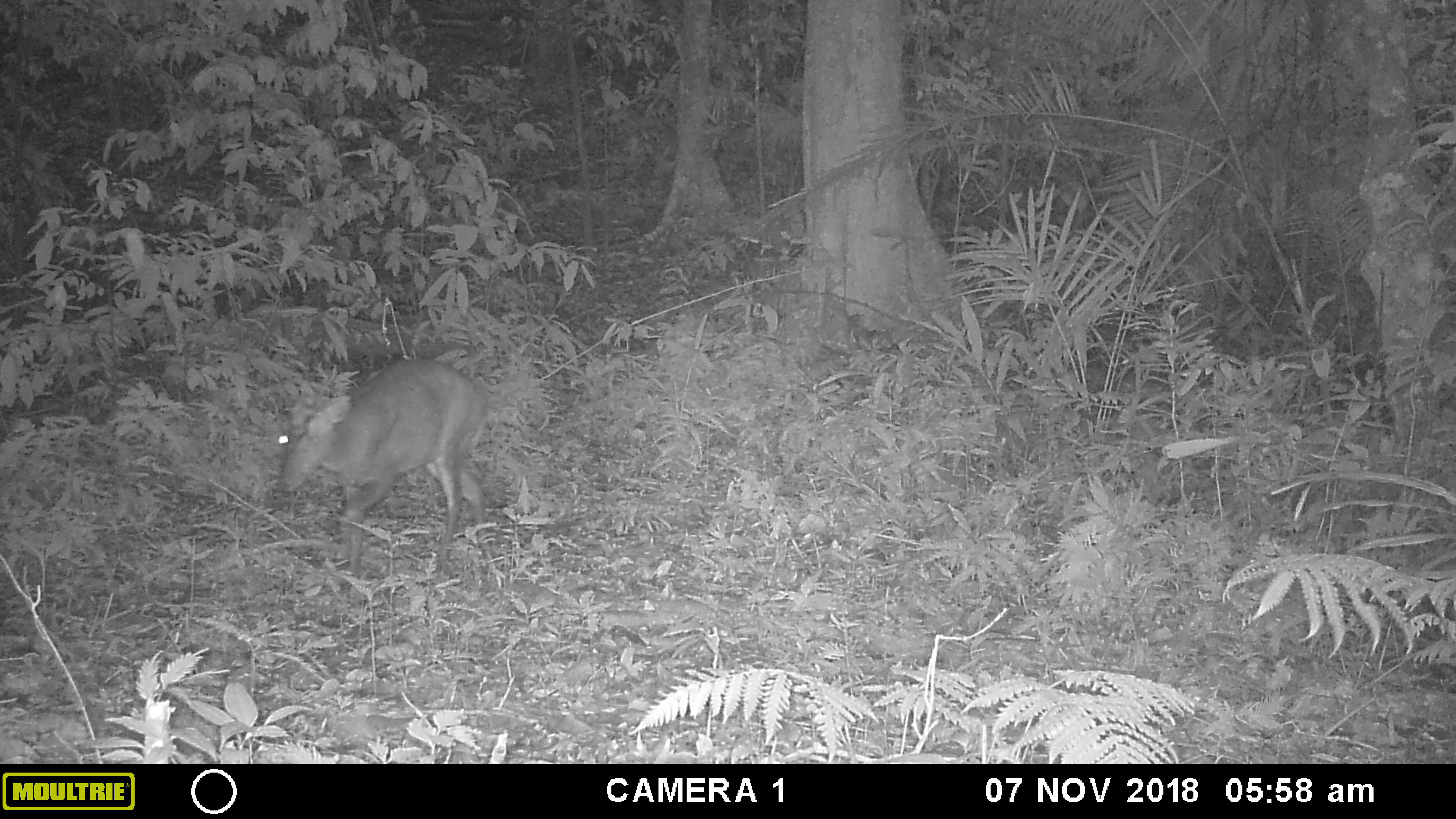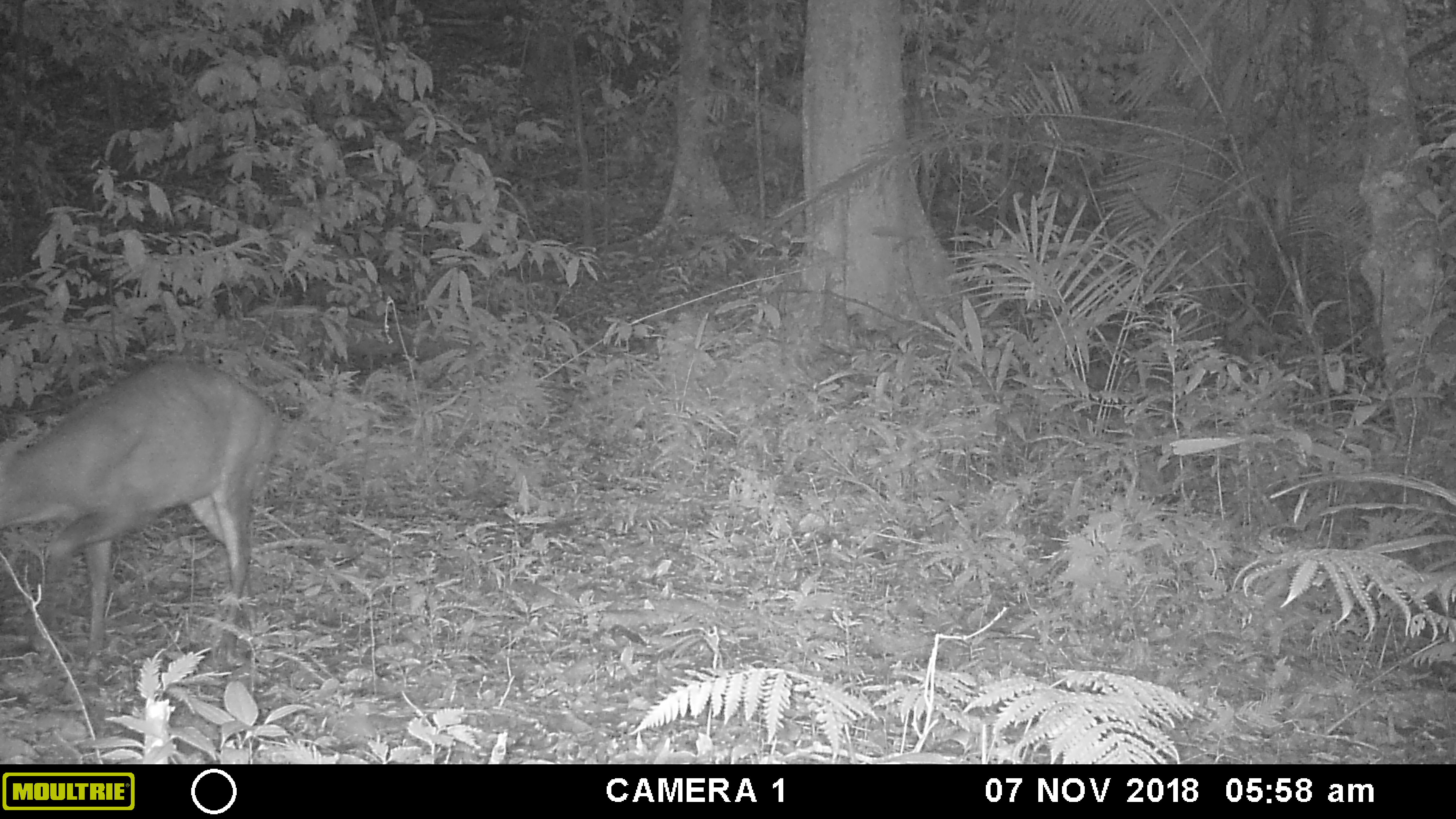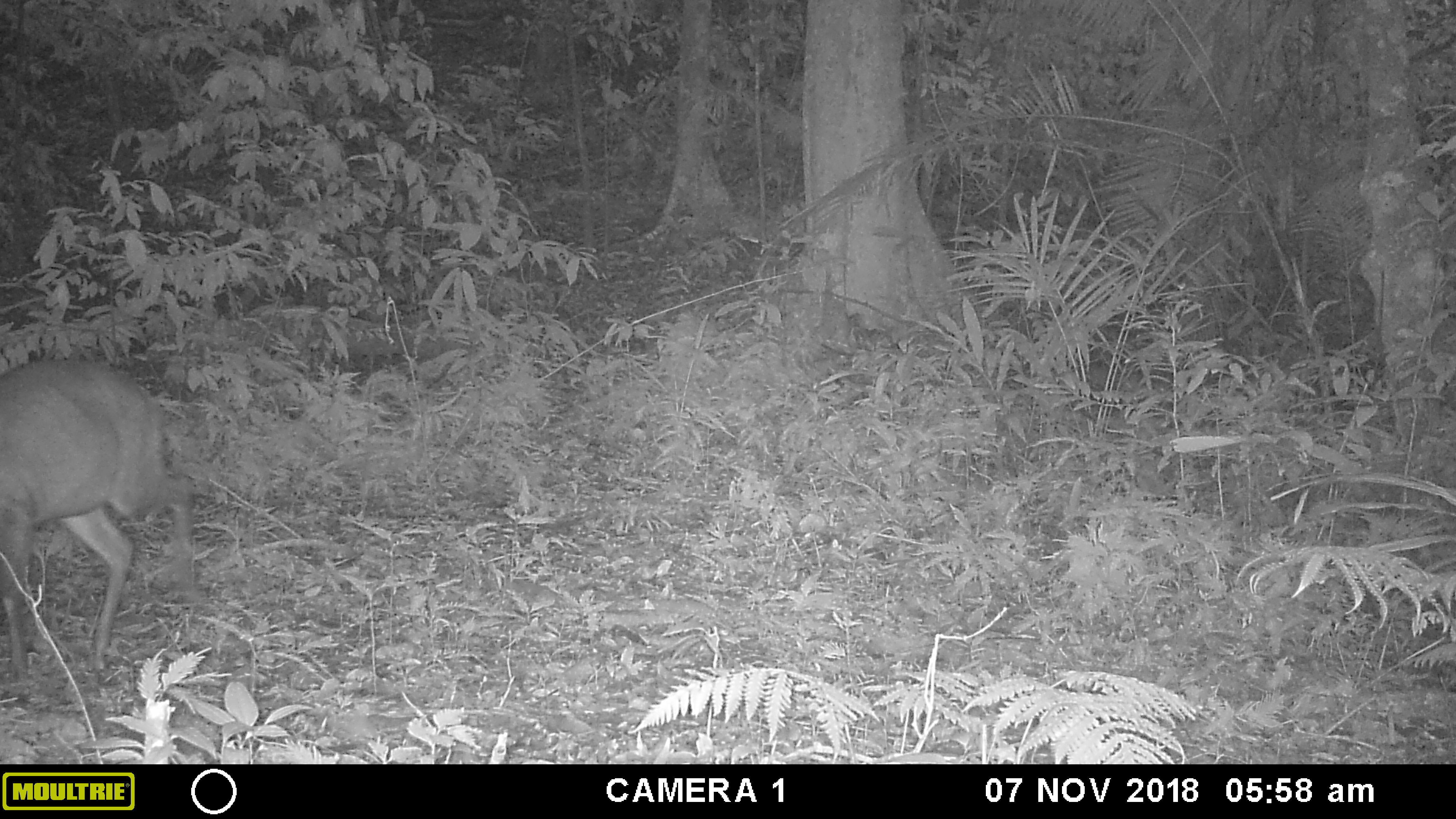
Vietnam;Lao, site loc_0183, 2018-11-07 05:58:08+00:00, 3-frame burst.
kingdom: Animalia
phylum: Chordata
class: Mammalia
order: Artiodactyla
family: Cervidae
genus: Muntiacus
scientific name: Muntiacus vuquangensis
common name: large-antlered muntjac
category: large antlered muntjac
Large antlered muntjac (large-antlered muntjac) (Muntiacus vuquangensis). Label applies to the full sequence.